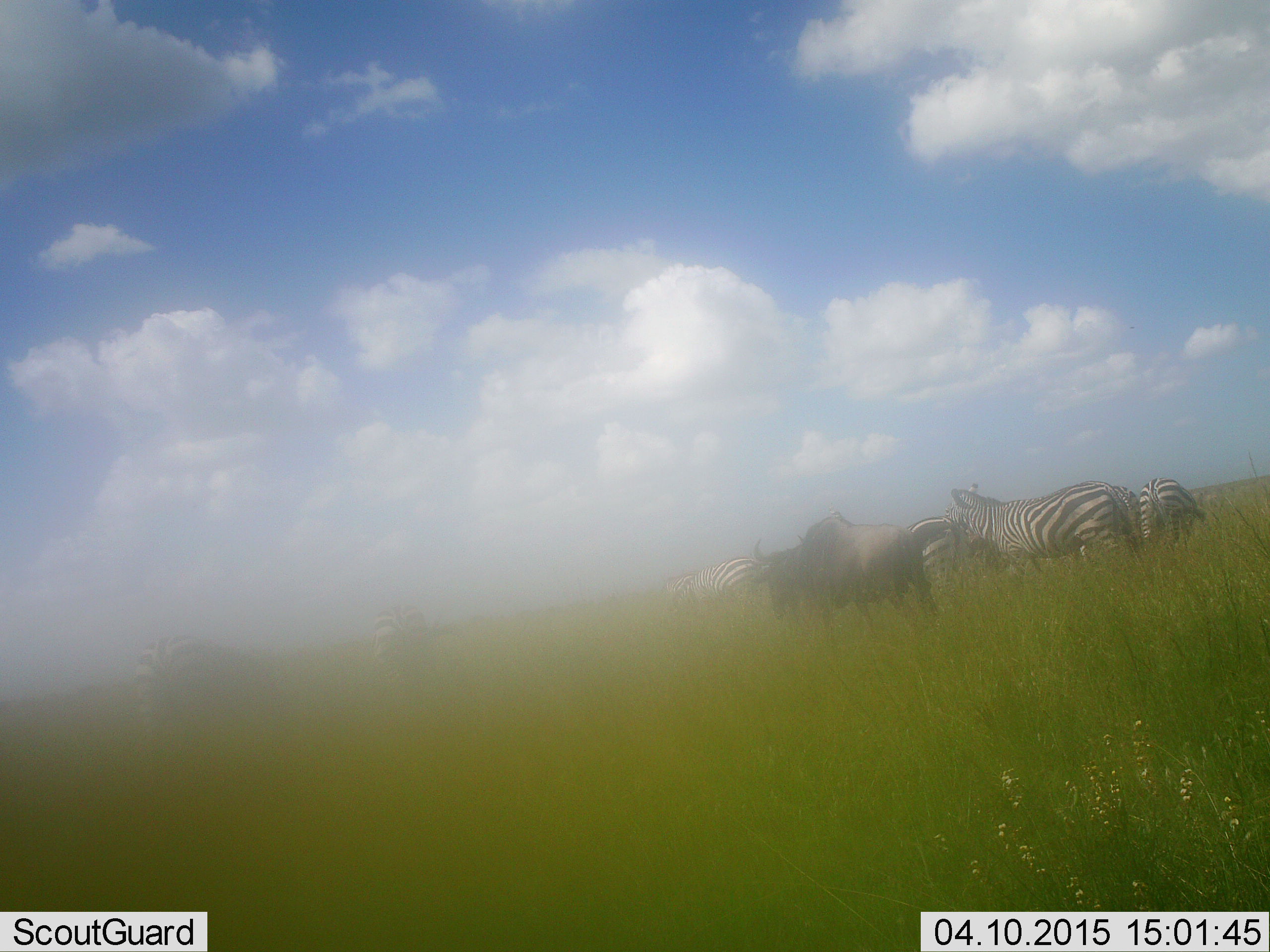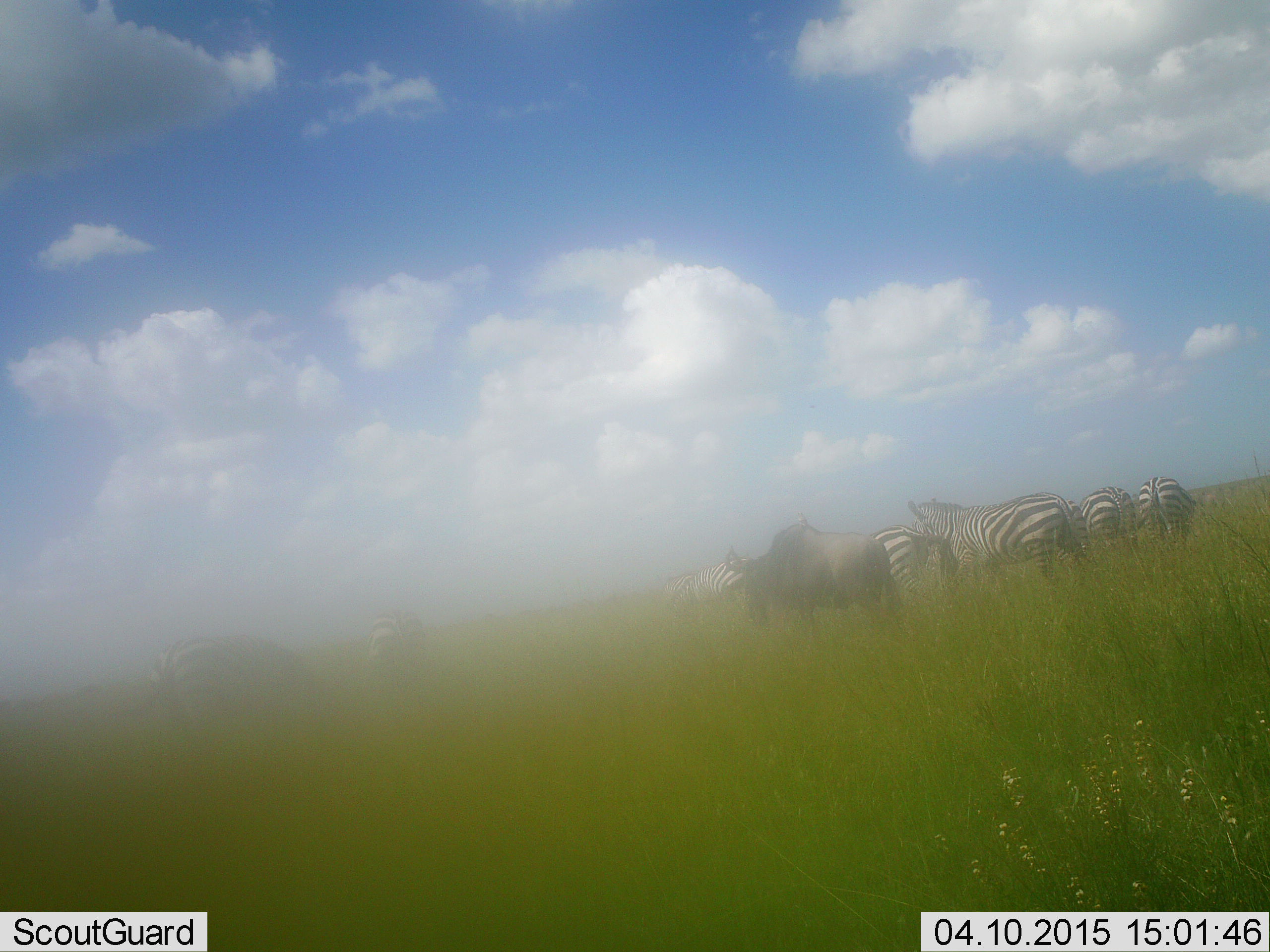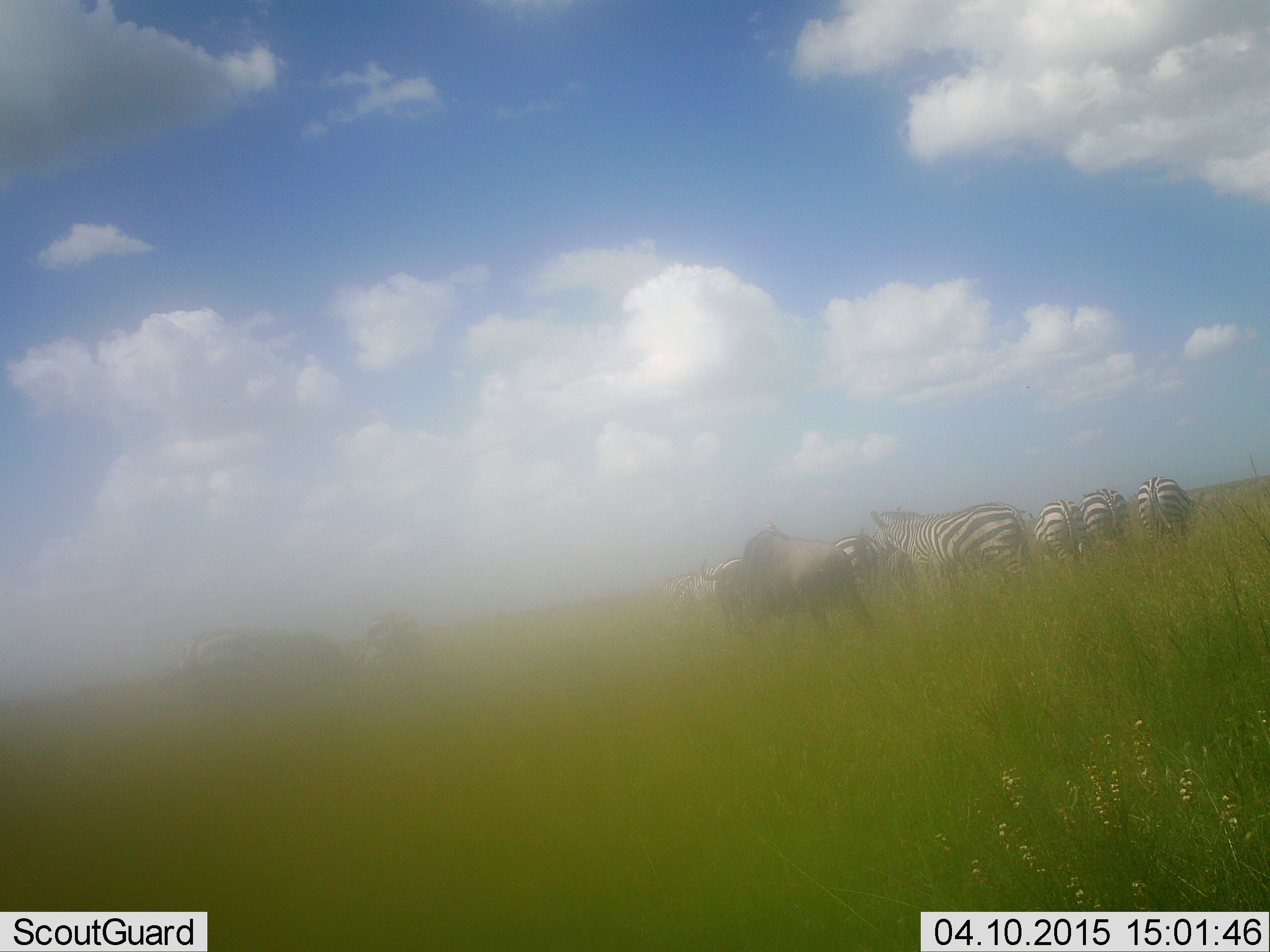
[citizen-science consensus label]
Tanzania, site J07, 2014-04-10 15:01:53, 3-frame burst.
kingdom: Animalia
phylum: Chordata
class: Mammalia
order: Artiodactyla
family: Bovidae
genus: Connochaetes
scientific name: Connochaetes taurinus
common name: blue wildebeest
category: wildebeest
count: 1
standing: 20%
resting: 0%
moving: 70%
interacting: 0%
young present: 0%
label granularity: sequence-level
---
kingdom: Animalia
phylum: Chordata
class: Mammalia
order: Perissodactyla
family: Equidae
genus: Equus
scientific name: Equus quagga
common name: plains zebra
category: zebra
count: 8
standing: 25%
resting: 0%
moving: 83%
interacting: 0%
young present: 0%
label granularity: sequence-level